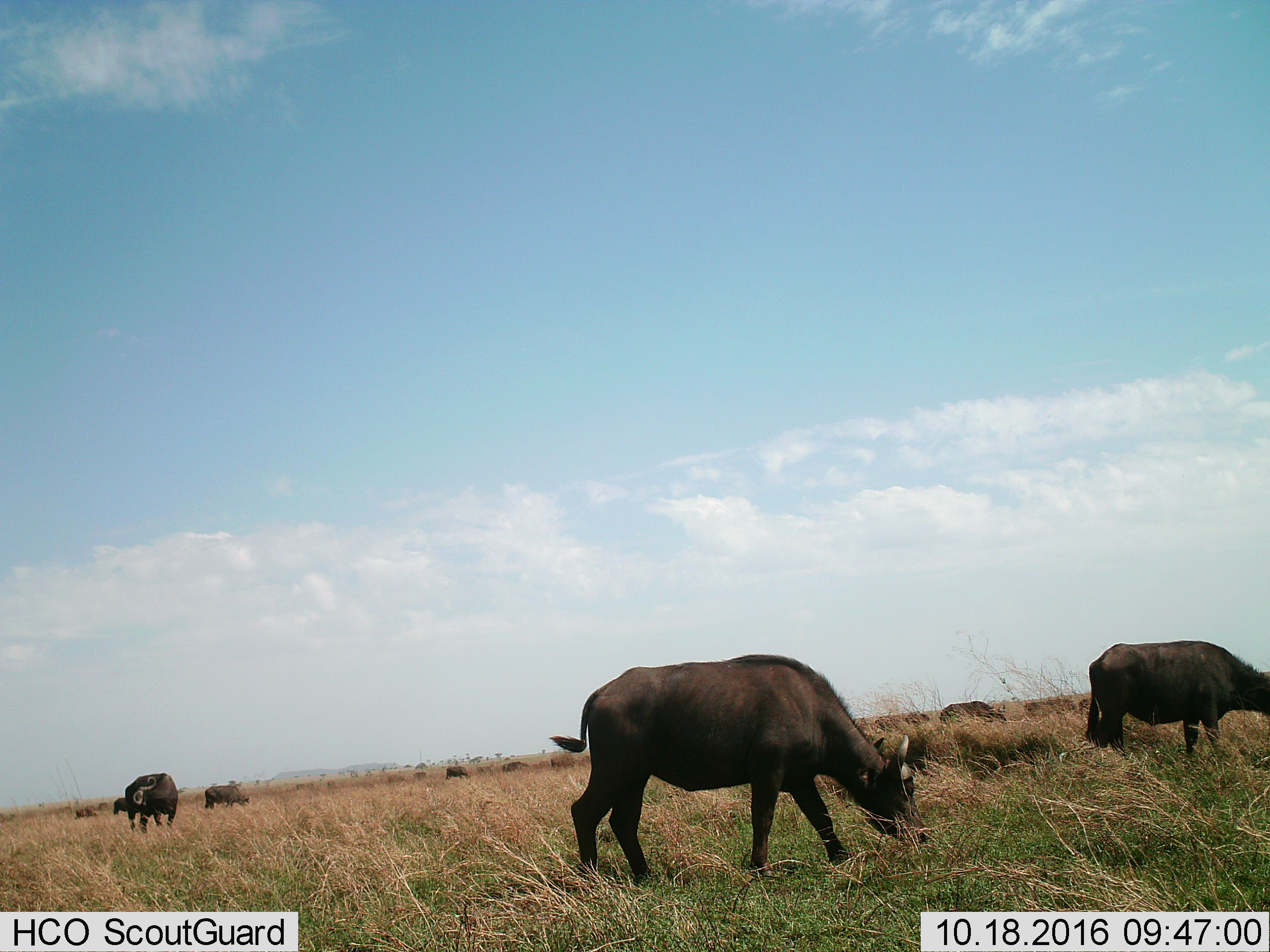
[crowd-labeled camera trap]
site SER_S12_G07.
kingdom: Animalia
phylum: Chordata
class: Mammalia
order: Artiodactyla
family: Bovidae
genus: Syncerus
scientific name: Syncerus caffer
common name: african buffalo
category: buffalo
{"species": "buffalo (african buffalo) (Syncerus caffer)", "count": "11-50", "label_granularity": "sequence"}